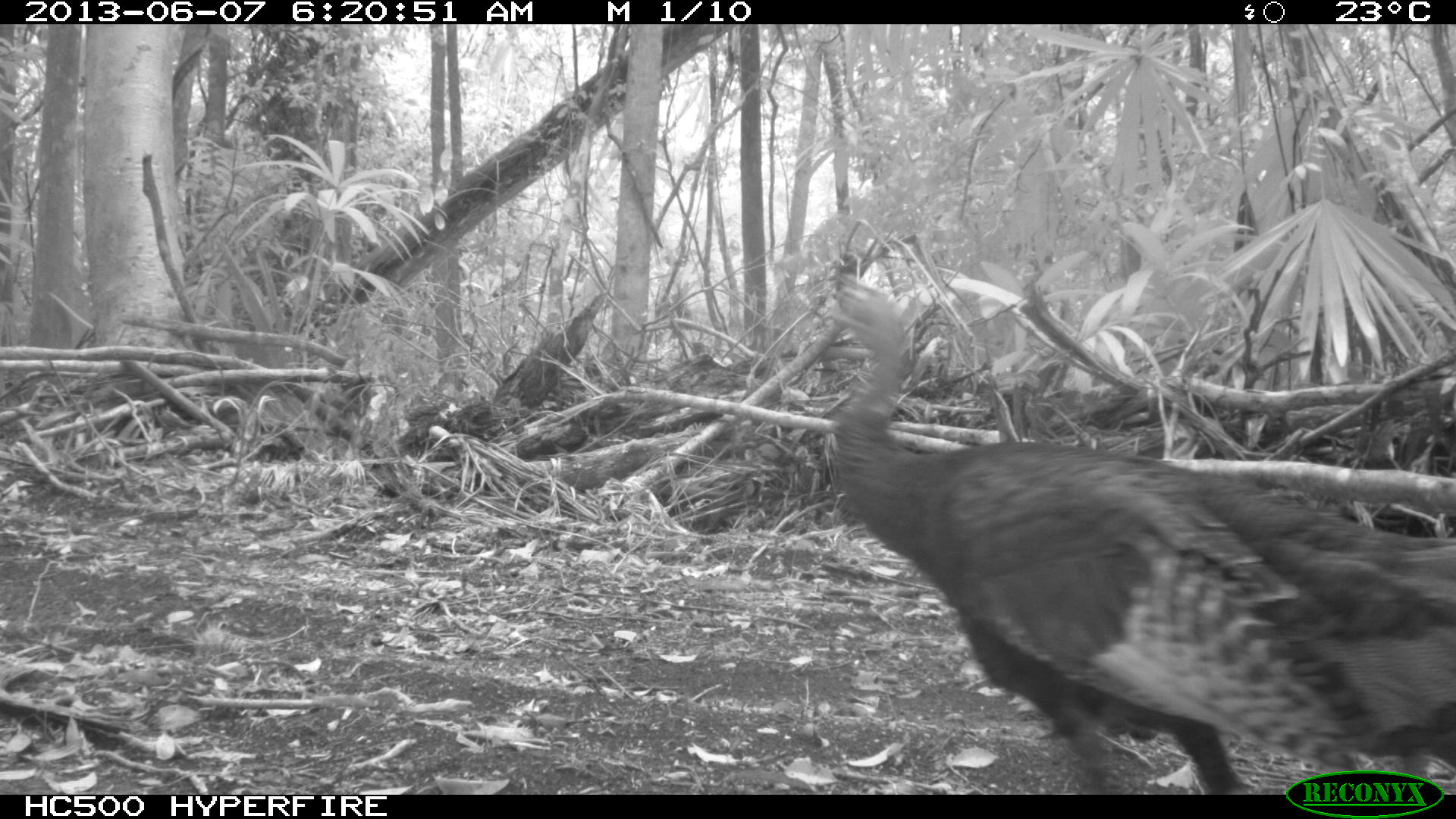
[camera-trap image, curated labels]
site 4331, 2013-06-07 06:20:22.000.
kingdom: Animalia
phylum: Chordata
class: Aves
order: Galliformes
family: Phasianidae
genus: Meleagris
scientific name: Meleagris ocellata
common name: ocellated turkey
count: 1